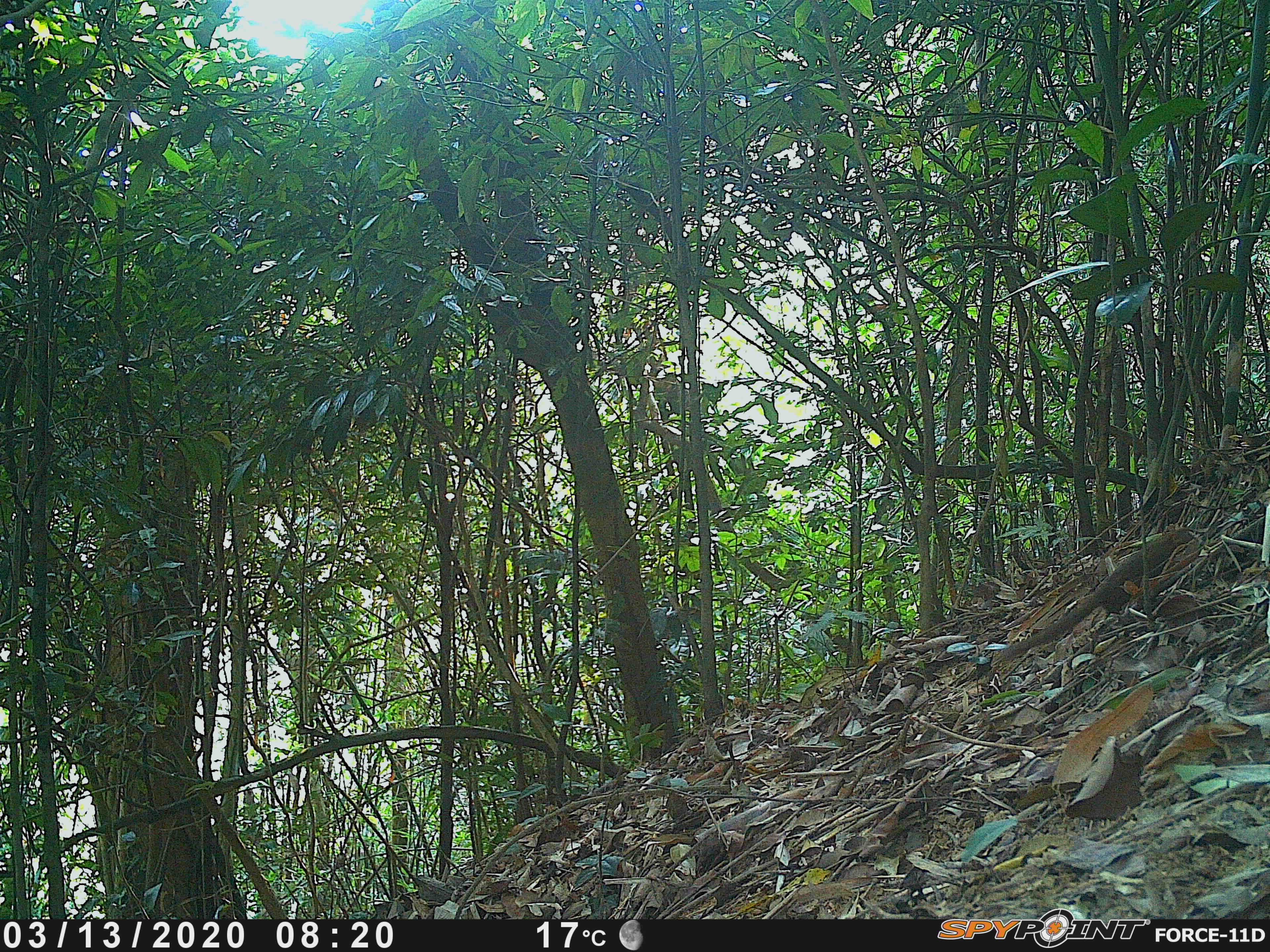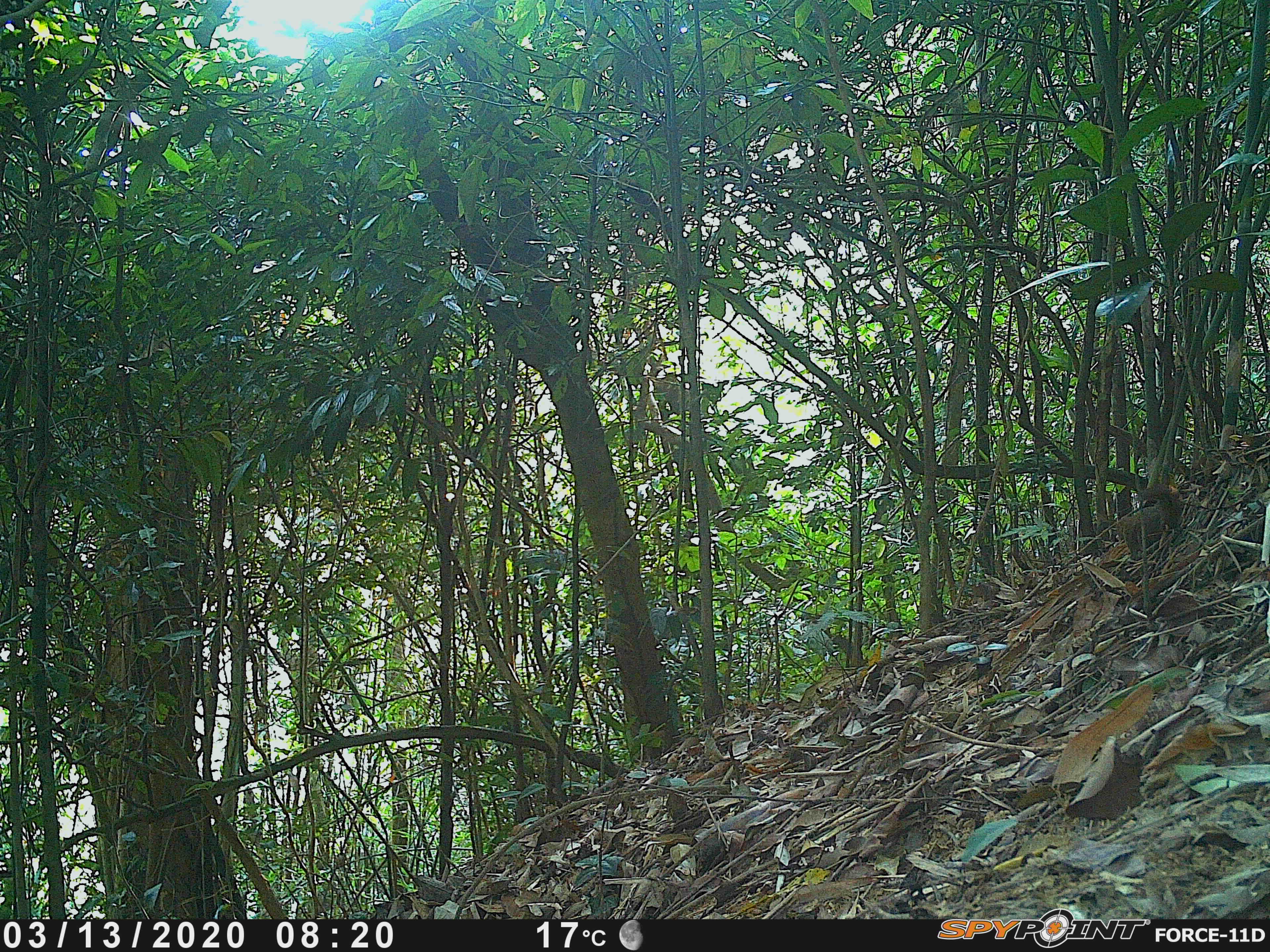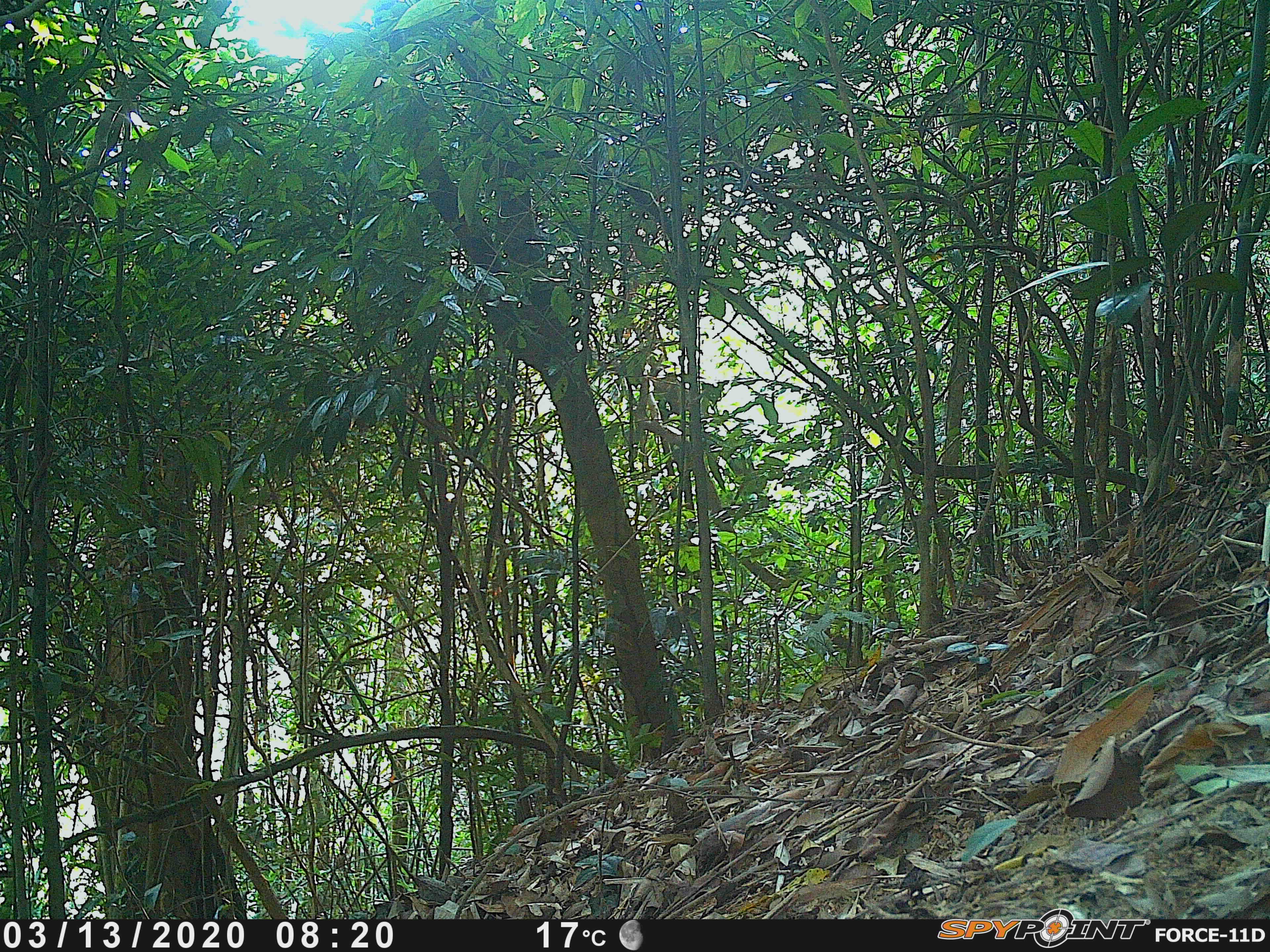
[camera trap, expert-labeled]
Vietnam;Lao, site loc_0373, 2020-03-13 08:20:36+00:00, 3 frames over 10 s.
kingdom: Animalia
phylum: Chordata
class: Mammalia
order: Scandentia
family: Tupaiidae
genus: Tupaia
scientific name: Tupaia belangeri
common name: northern treeshrew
Northern treeshrew (Tupaia belangeri). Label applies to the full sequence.